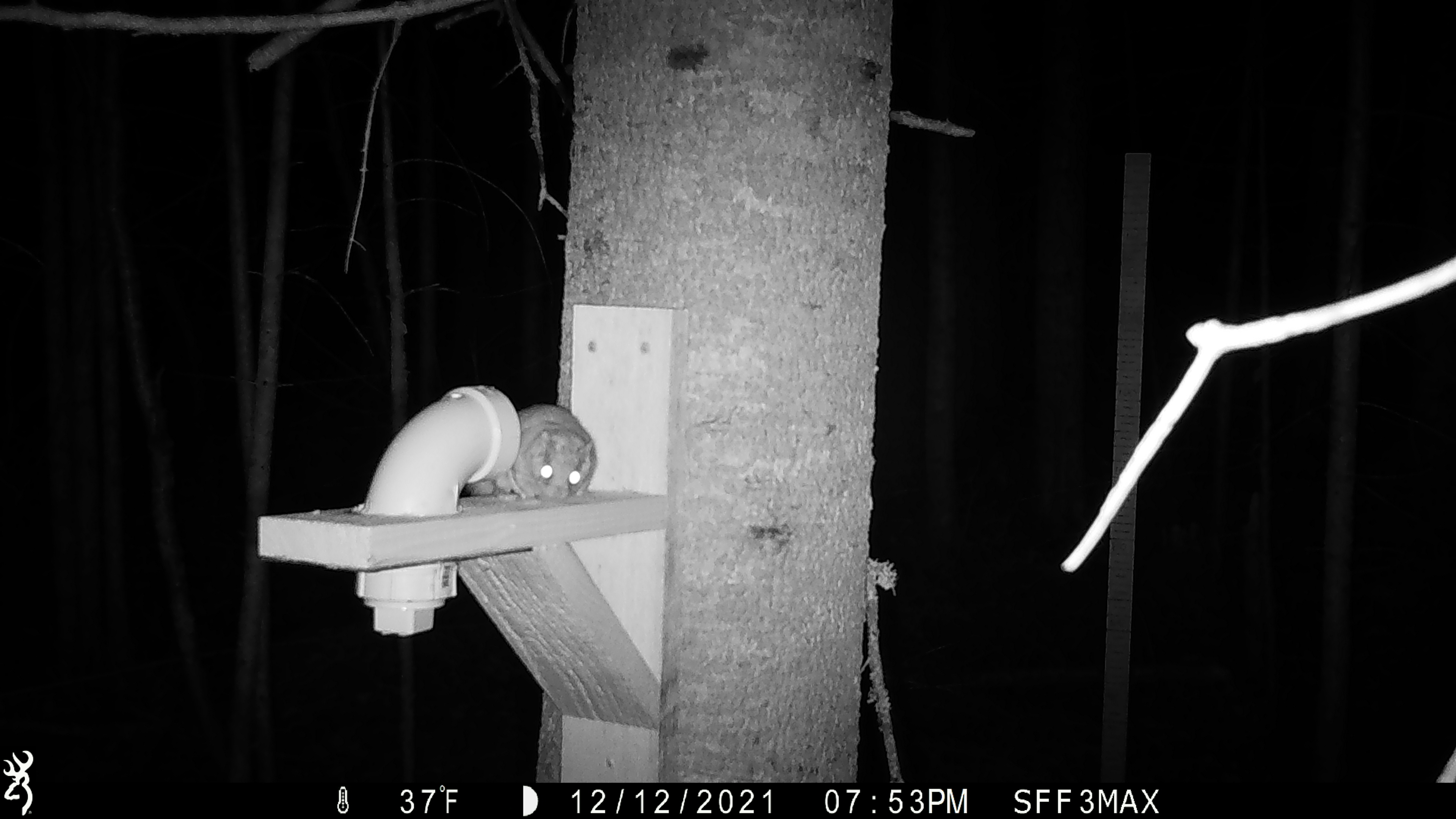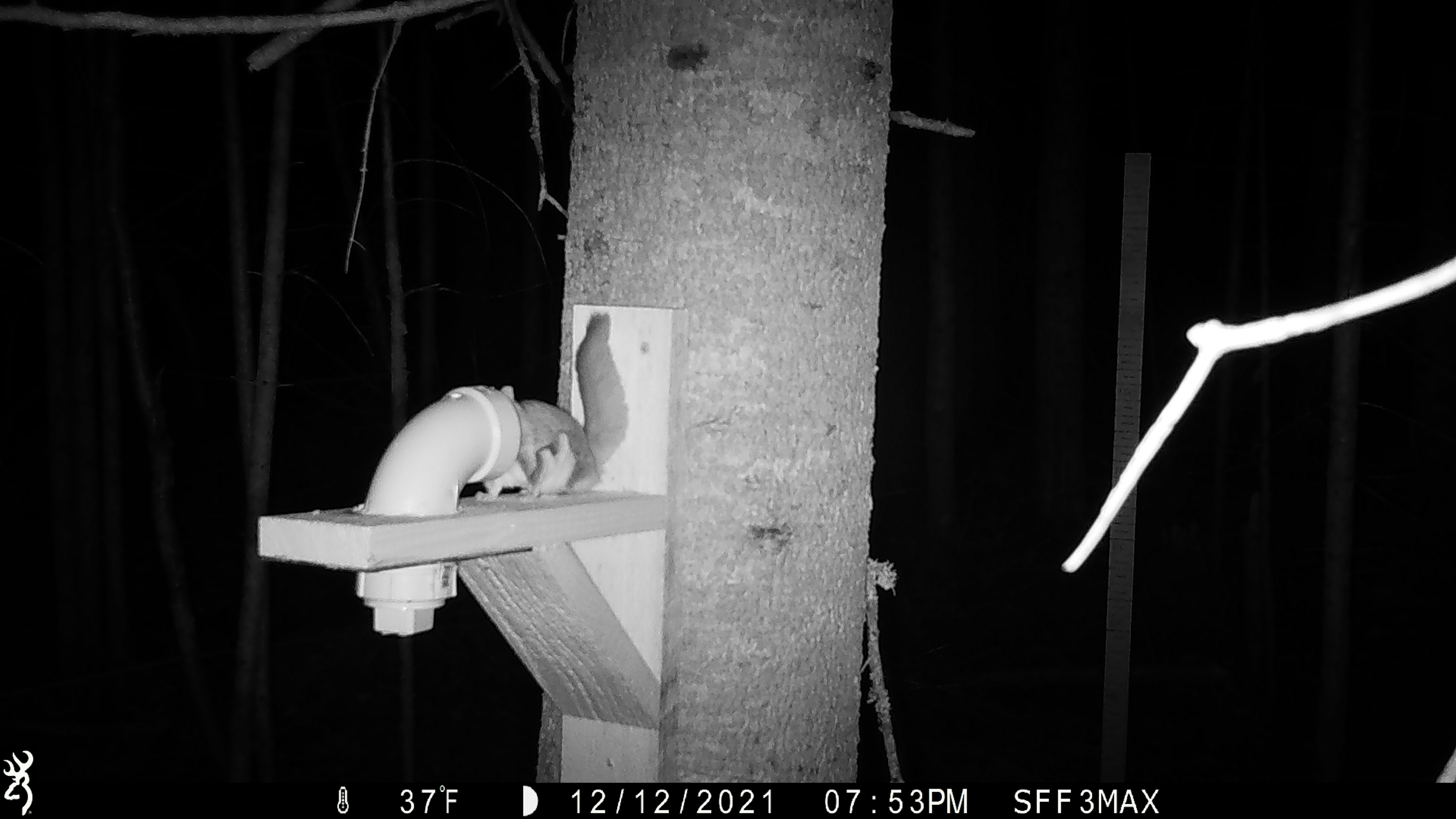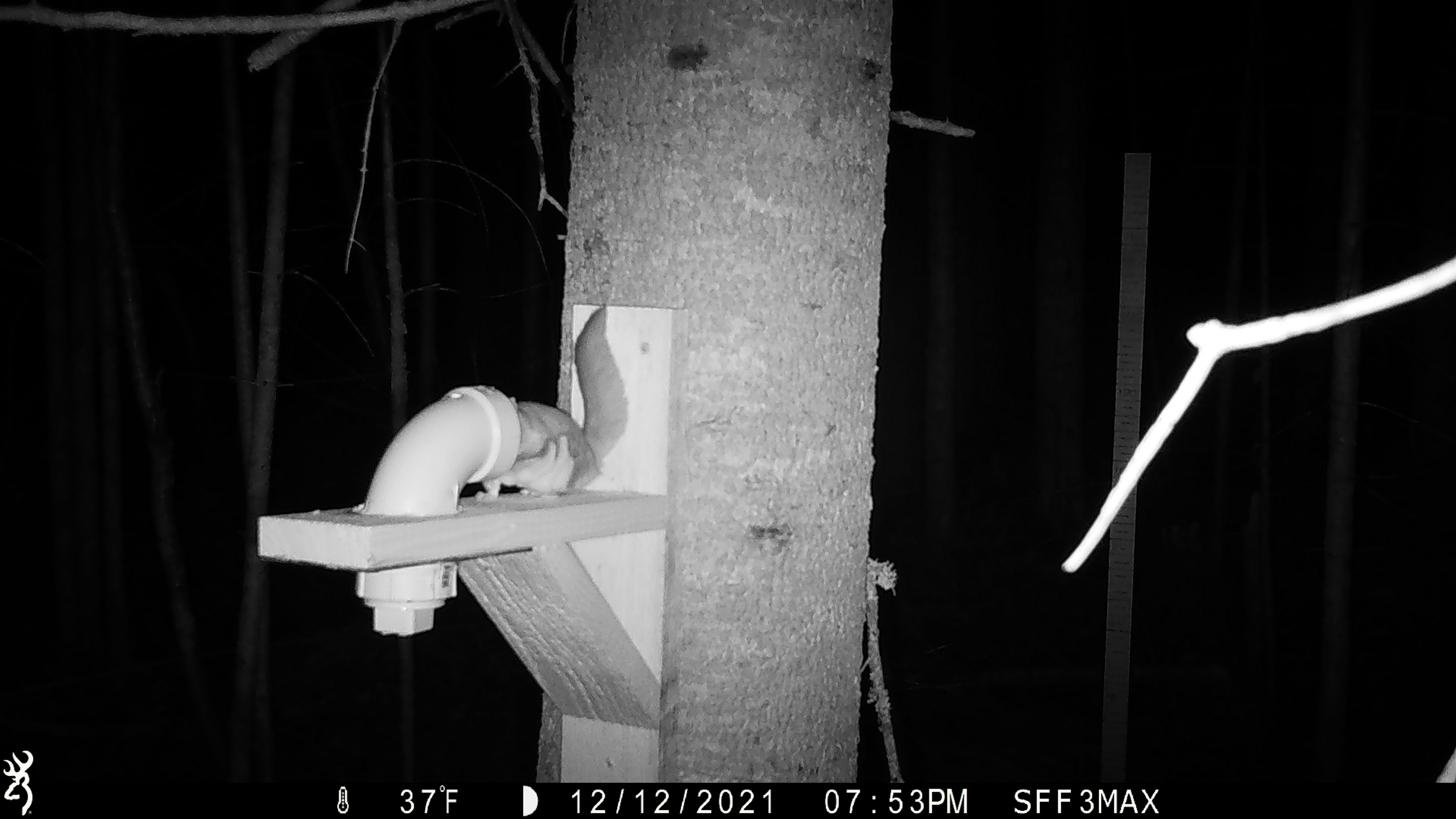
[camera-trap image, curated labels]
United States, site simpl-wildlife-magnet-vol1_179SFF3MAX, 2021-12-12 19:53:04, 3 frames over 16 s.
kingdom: Animalia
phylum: Chordata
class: Mammalia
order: Rodentia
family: Sciuridae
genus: Glaucomys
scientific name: Glaucomys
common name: flying squirrel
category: flying squirrel sp.